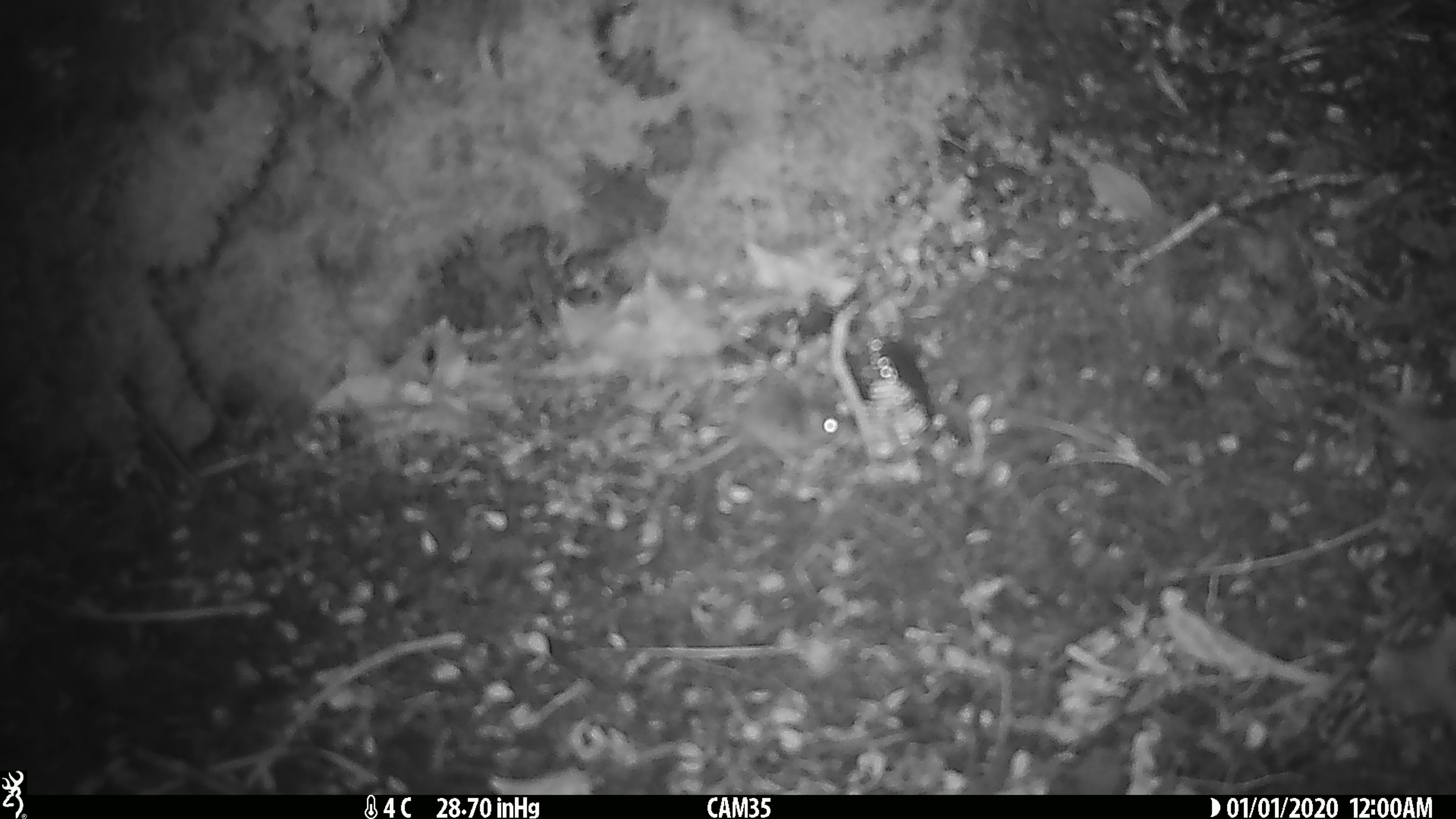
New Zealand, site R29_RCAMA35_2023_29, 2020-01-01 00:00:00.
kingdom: Animalia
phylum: Chordata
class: Mammalia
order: Rodentia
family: Muridae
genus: Mus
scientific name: Mus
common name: mouse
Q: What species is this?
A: Mouse (Mus).